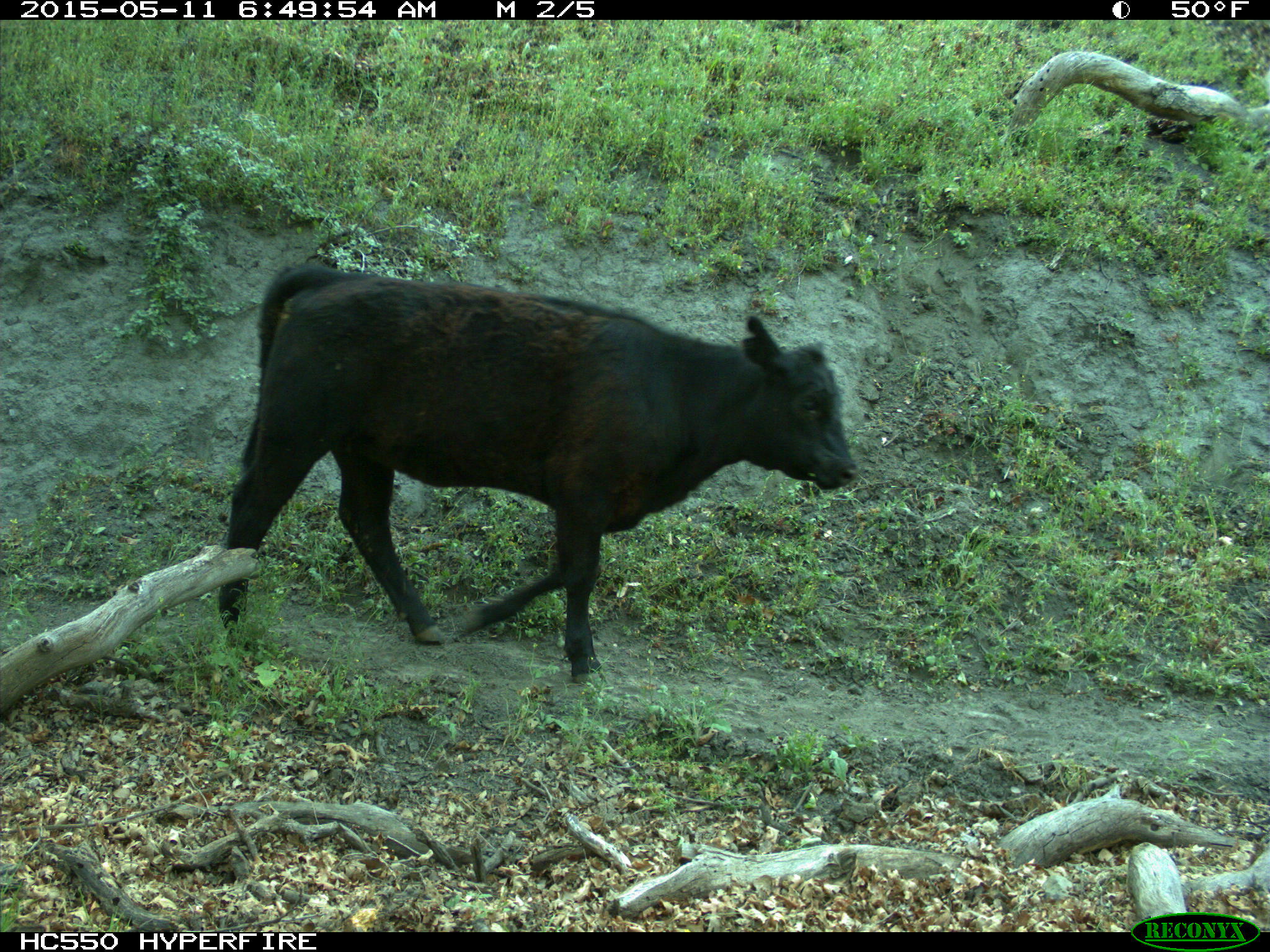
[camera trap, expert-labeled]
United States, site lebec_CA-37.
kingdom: Animalia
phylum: Chordata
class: Mammalia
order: Artiodactyla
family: Bovidae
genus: Bos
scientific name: Bos taurus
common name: domestic cow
Bos taurus (domestic cow).